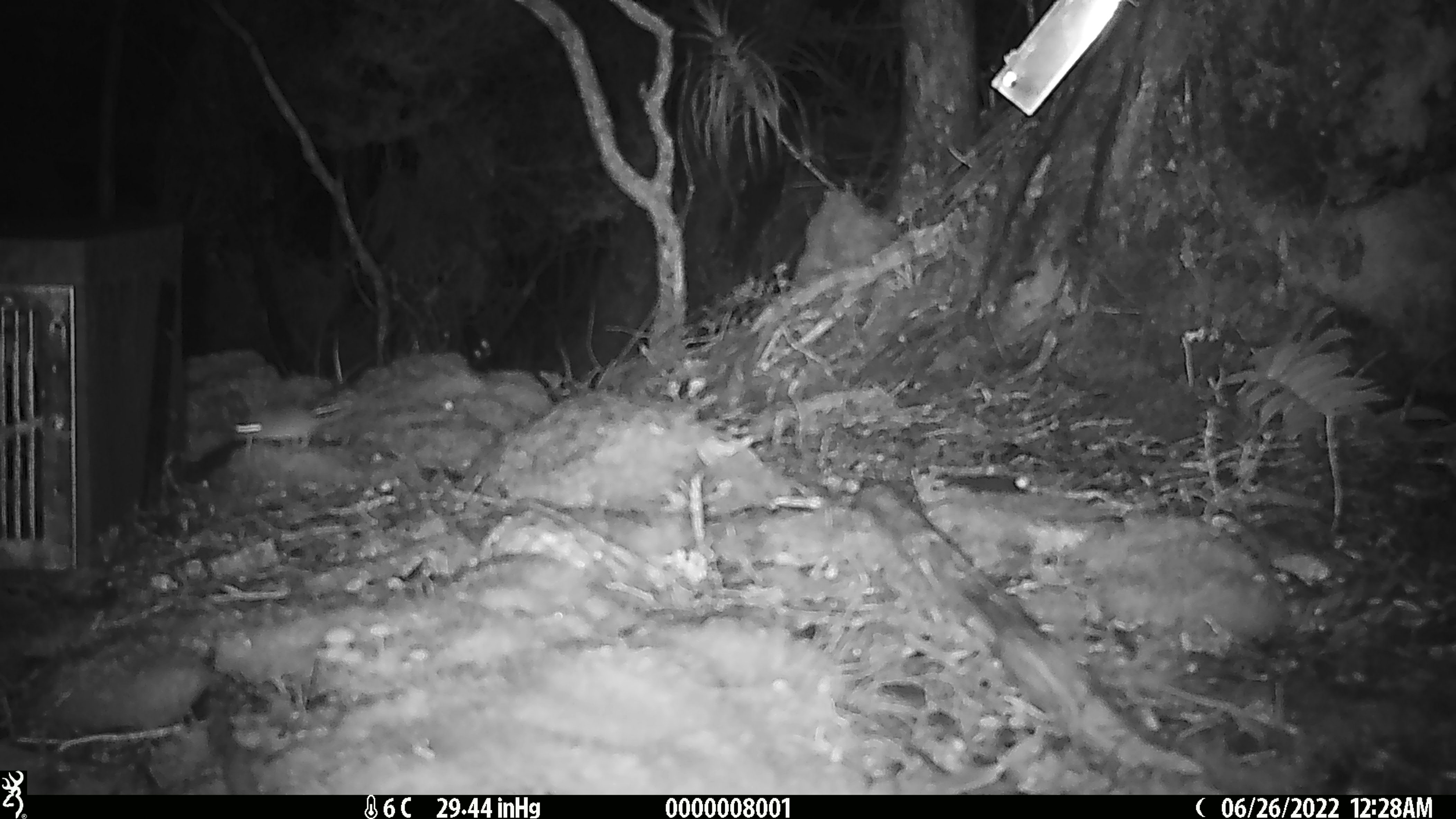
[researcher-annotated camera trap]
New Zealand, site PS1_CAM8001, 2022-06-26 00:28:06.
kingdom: Animalia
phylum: Chordata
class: Mammalia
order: Rodentia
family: Muridae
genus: Mus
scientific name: Mus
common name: mouse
Mouse (Mus).